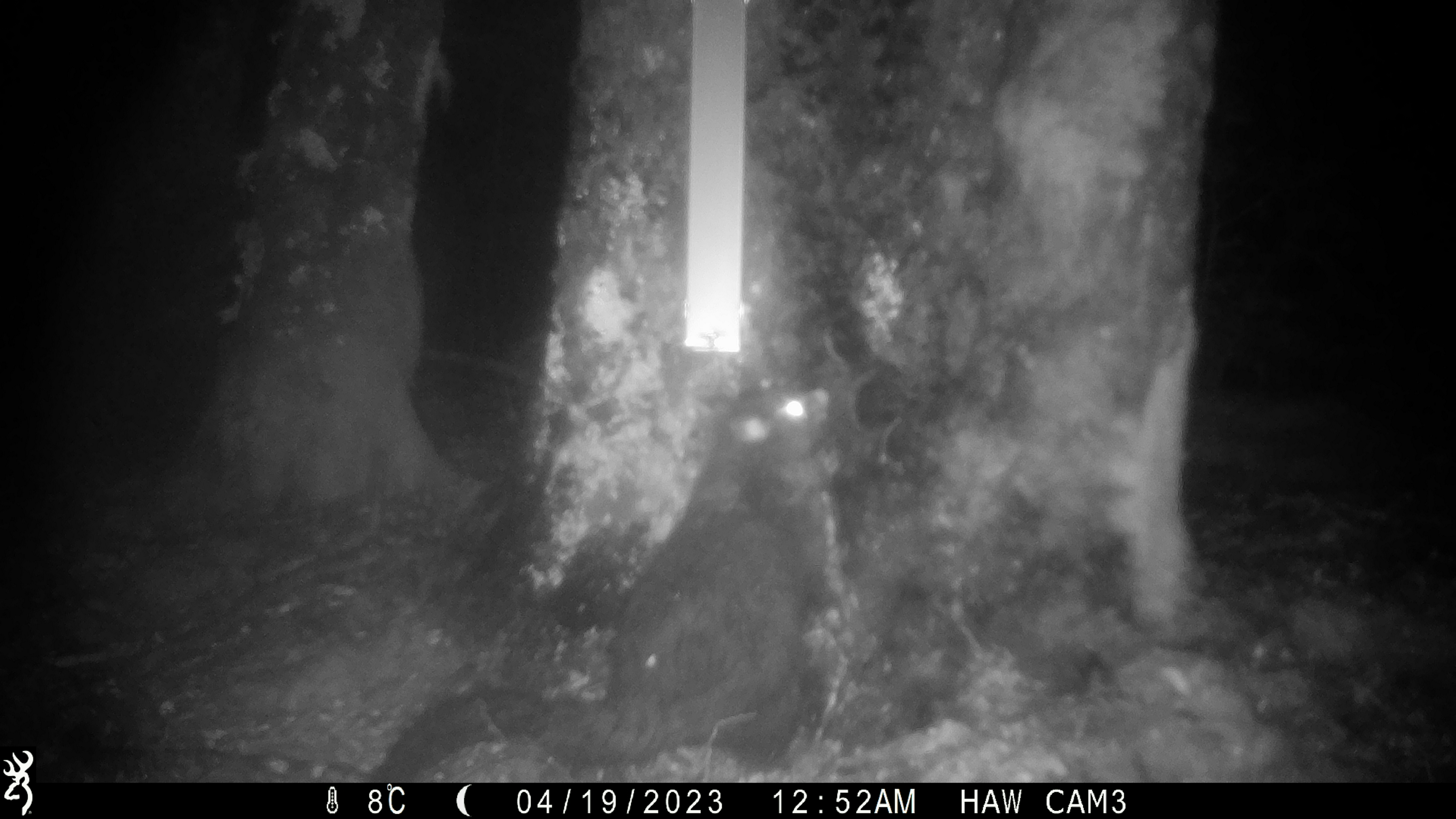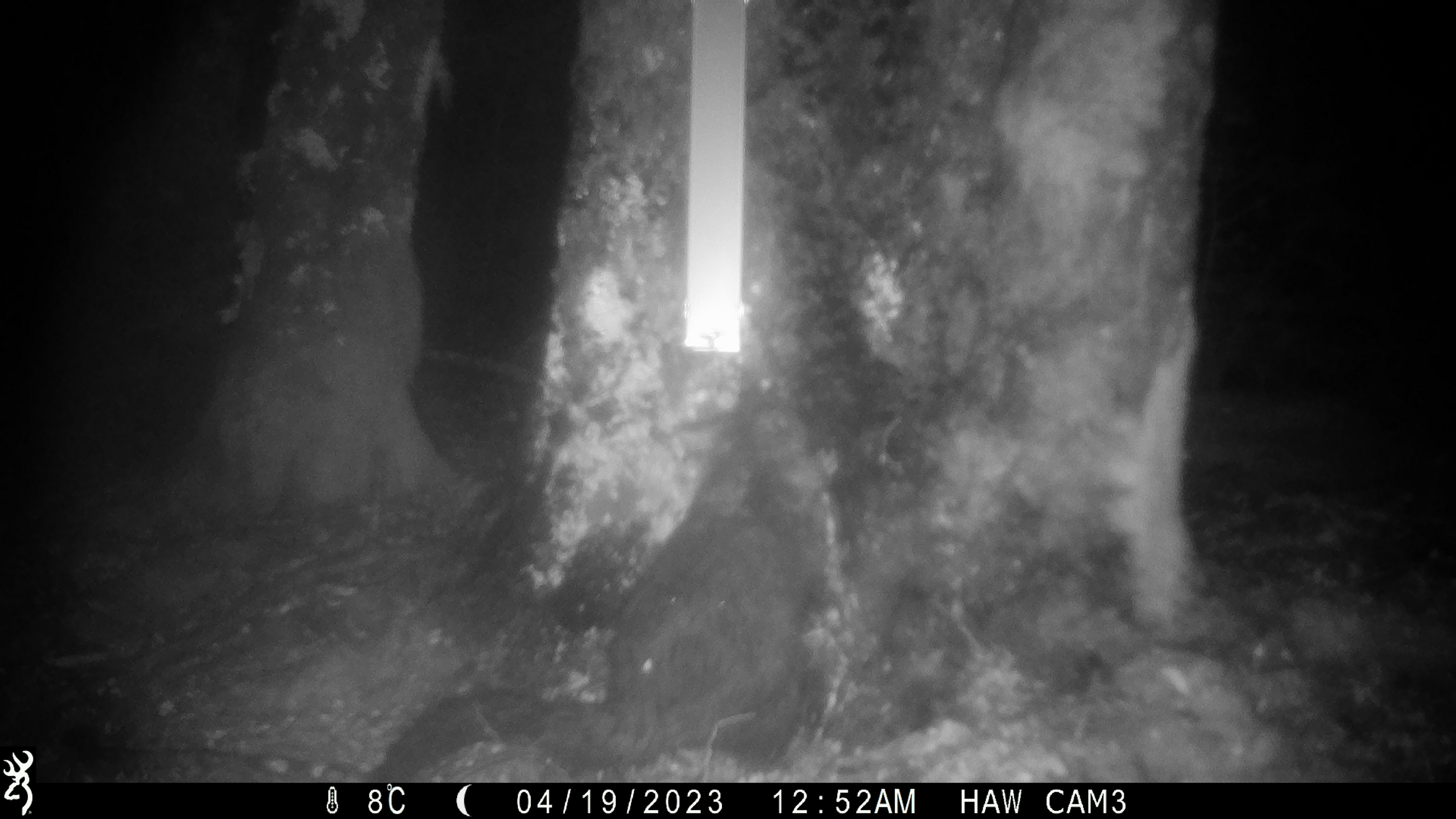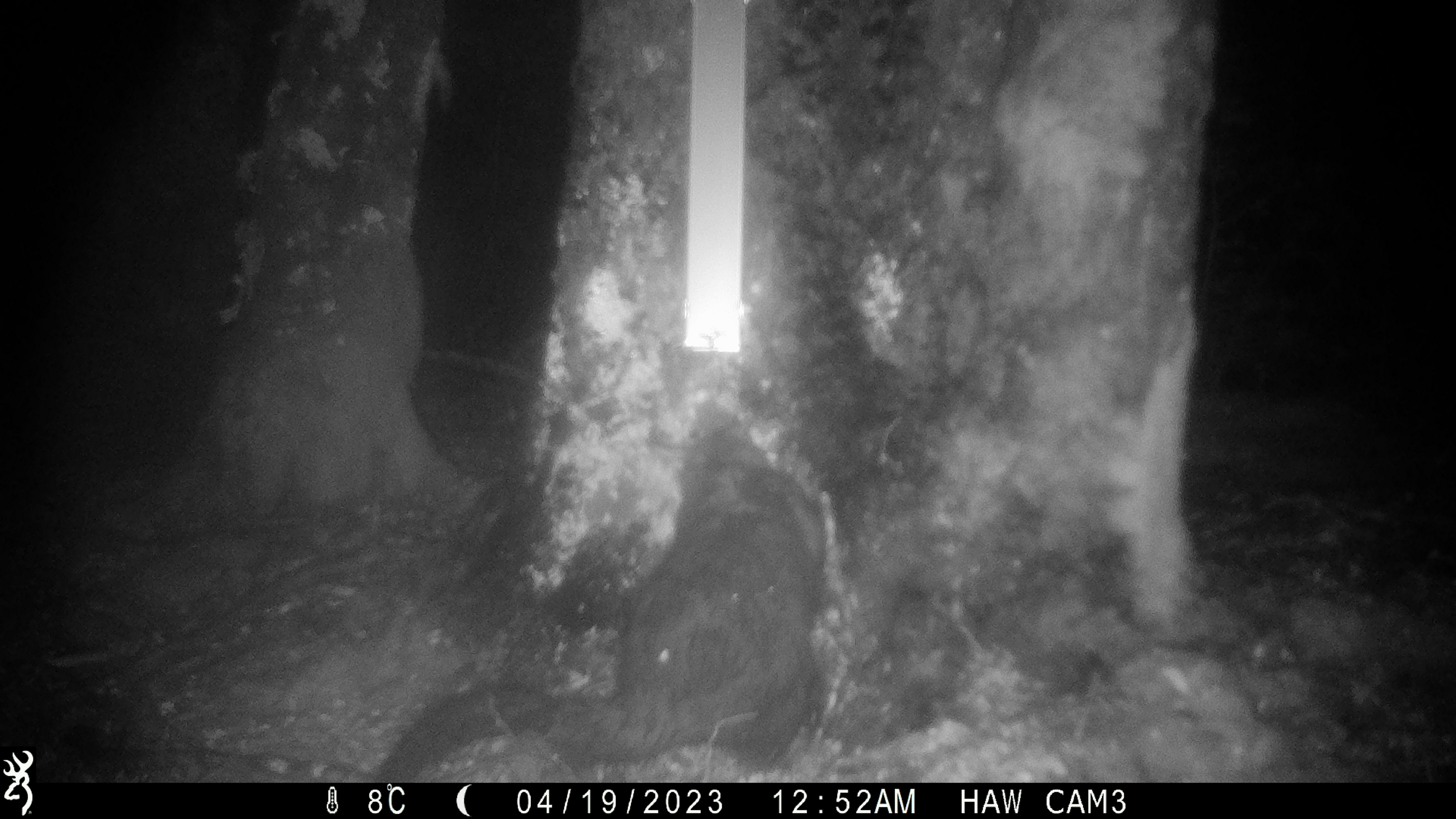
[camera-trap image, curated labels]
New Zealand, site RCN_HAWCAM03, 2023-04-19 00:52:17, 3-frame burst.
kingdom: Animalia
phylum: Chordata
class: Mammalia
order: Diprotodontia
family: Phalangeridae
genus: Trichosurus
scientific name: Trichosurus vulpecula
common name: common brushtail possum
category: possum